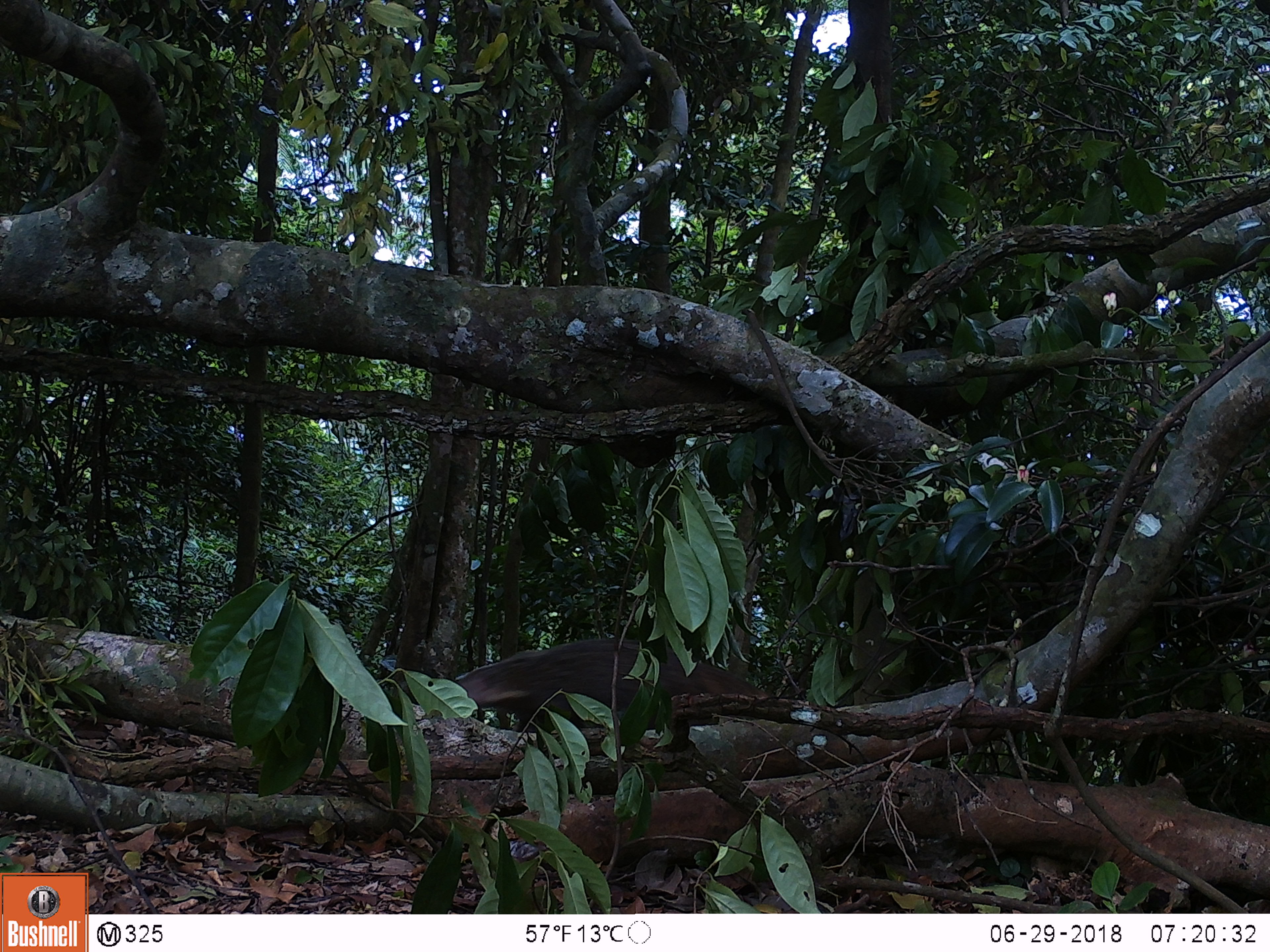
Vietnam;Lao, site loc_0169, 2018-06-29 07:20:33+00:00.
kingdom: Animalia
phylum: Chordata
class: Mammalia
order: Carnivora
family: Herpestidae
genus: Urva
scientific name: Urva urva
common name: crab-eating mongoose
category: crab eating mongoose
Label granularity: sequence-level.